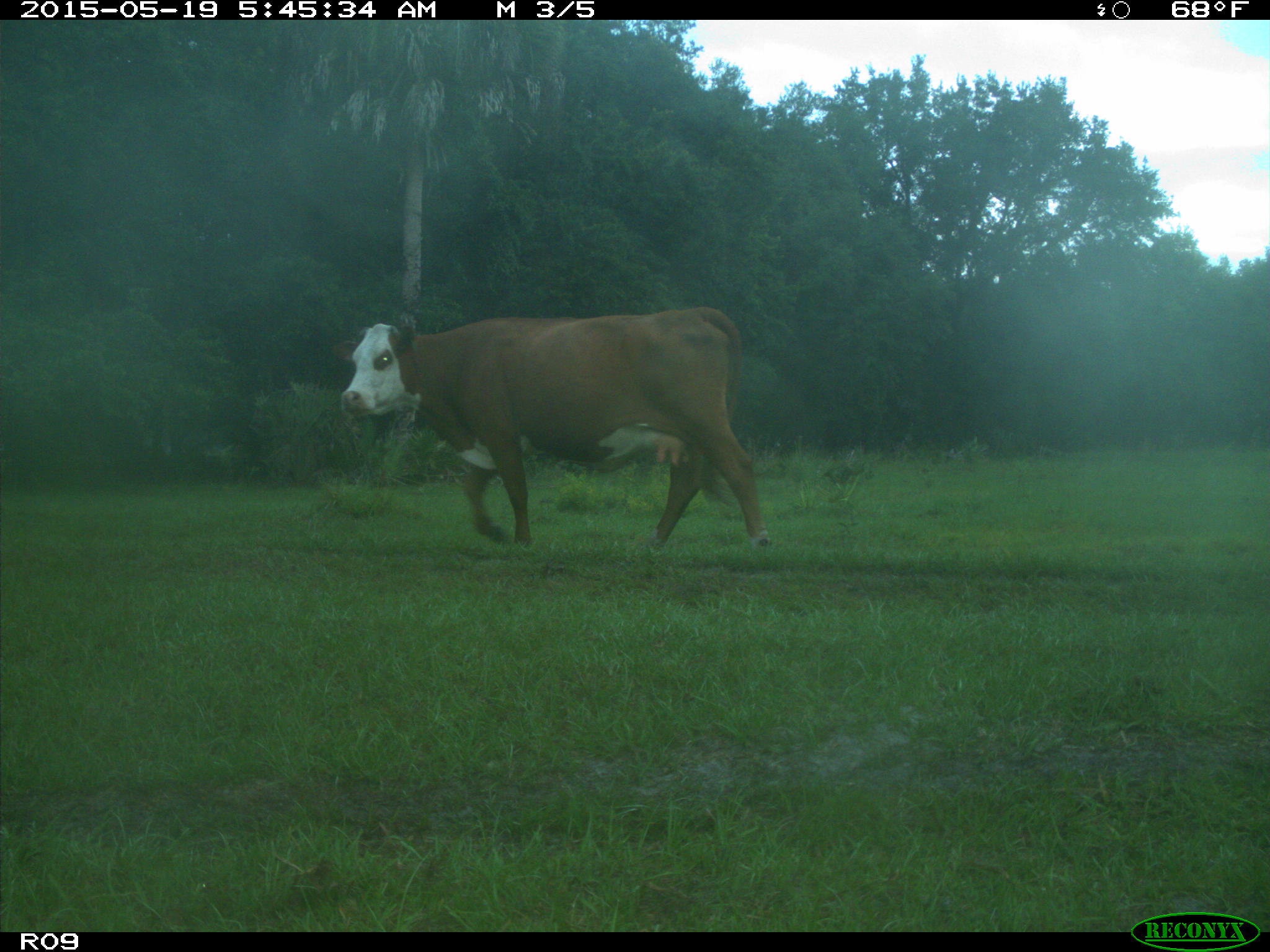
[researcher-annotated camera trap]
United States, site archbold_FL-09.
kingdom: Animalia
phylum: Chordata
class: Mammalia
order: Artiodactyla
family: Bovidae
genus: Bos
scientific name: Bos taurus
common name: domestic cow